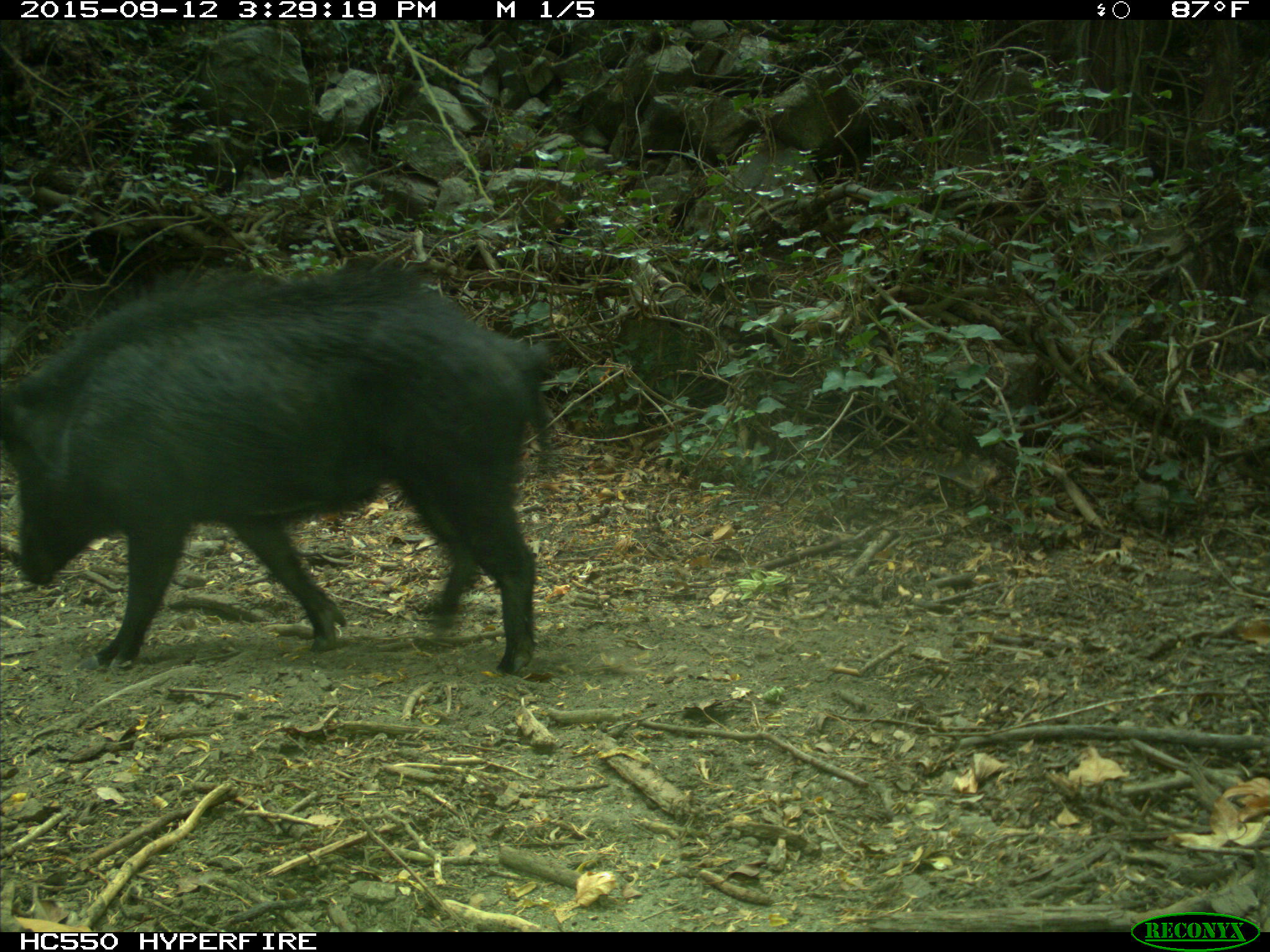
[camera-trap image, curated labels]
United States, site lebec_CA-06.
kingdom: Animalia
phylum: Chordata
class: Mammalia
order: Artiodactyla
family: Suidae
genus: Sus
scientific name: Sus scrofa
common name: wild boar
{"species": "Sus scrofa (wild boar)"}